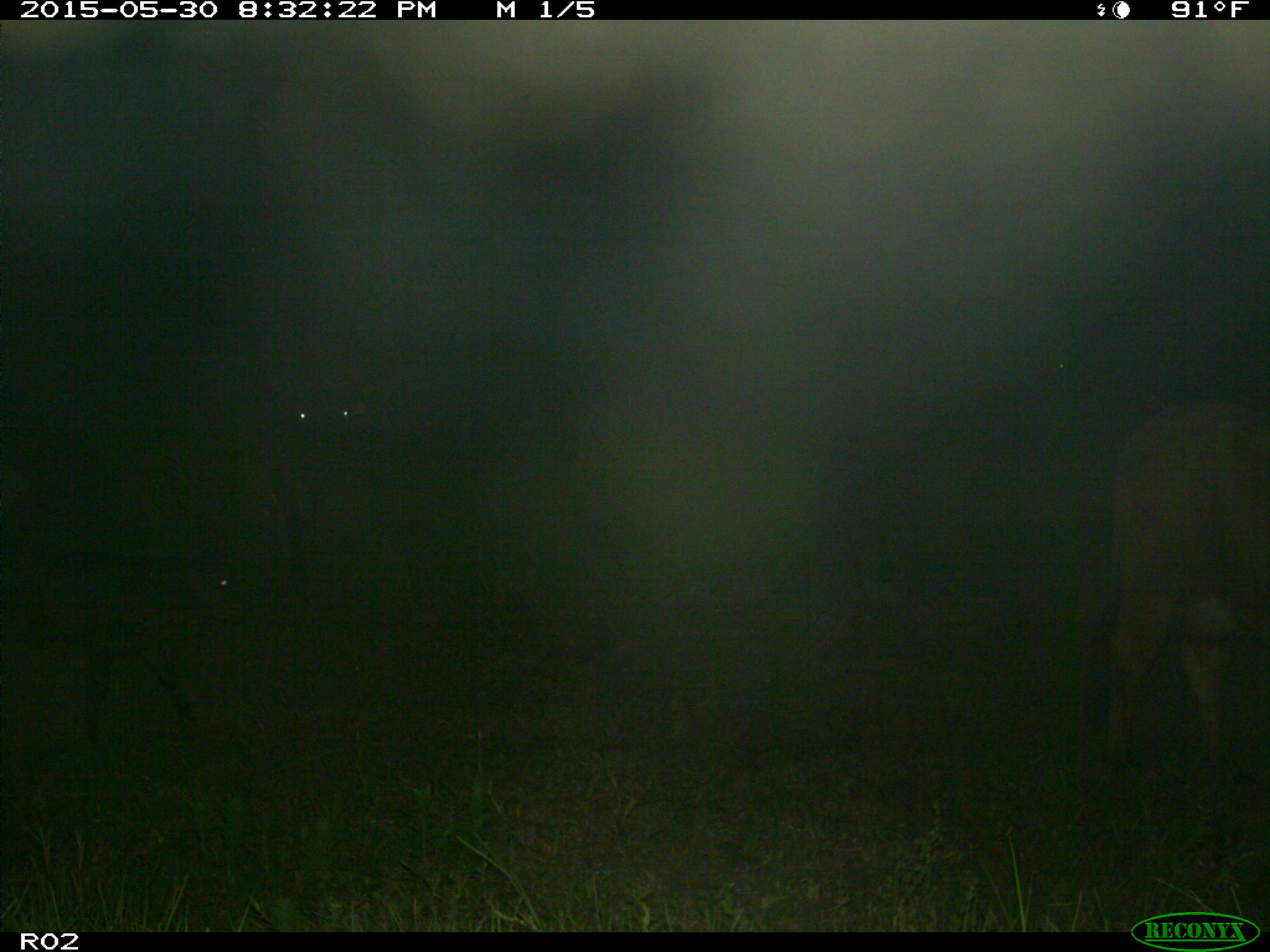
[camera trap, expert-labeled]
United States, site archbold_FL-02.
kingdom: Animalia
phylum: Chordata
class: Mammalia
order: Artiodactyla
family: Bovidae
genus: Bos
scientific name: Bos taurus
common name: domestic cow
Bos taurus (domestic cow).